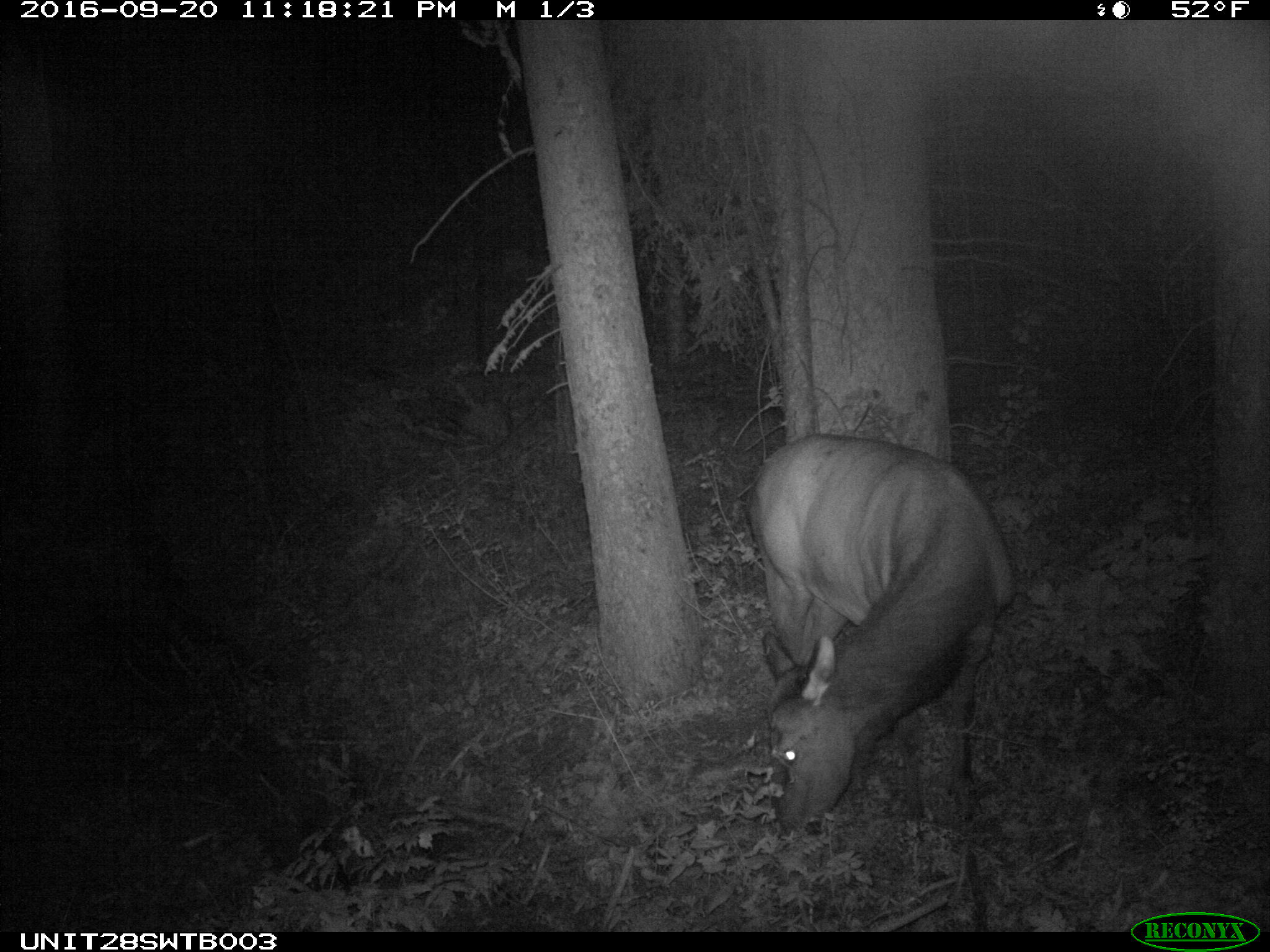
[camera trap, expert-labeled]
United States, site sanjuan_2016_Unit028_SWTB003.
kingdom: Animalia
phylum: Chordata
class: Mammalia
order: Artiodactyla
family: Cervidae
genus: Cervus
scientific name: Cervus elaphus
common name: red deer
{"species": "Cervus elaphus (red deer)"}